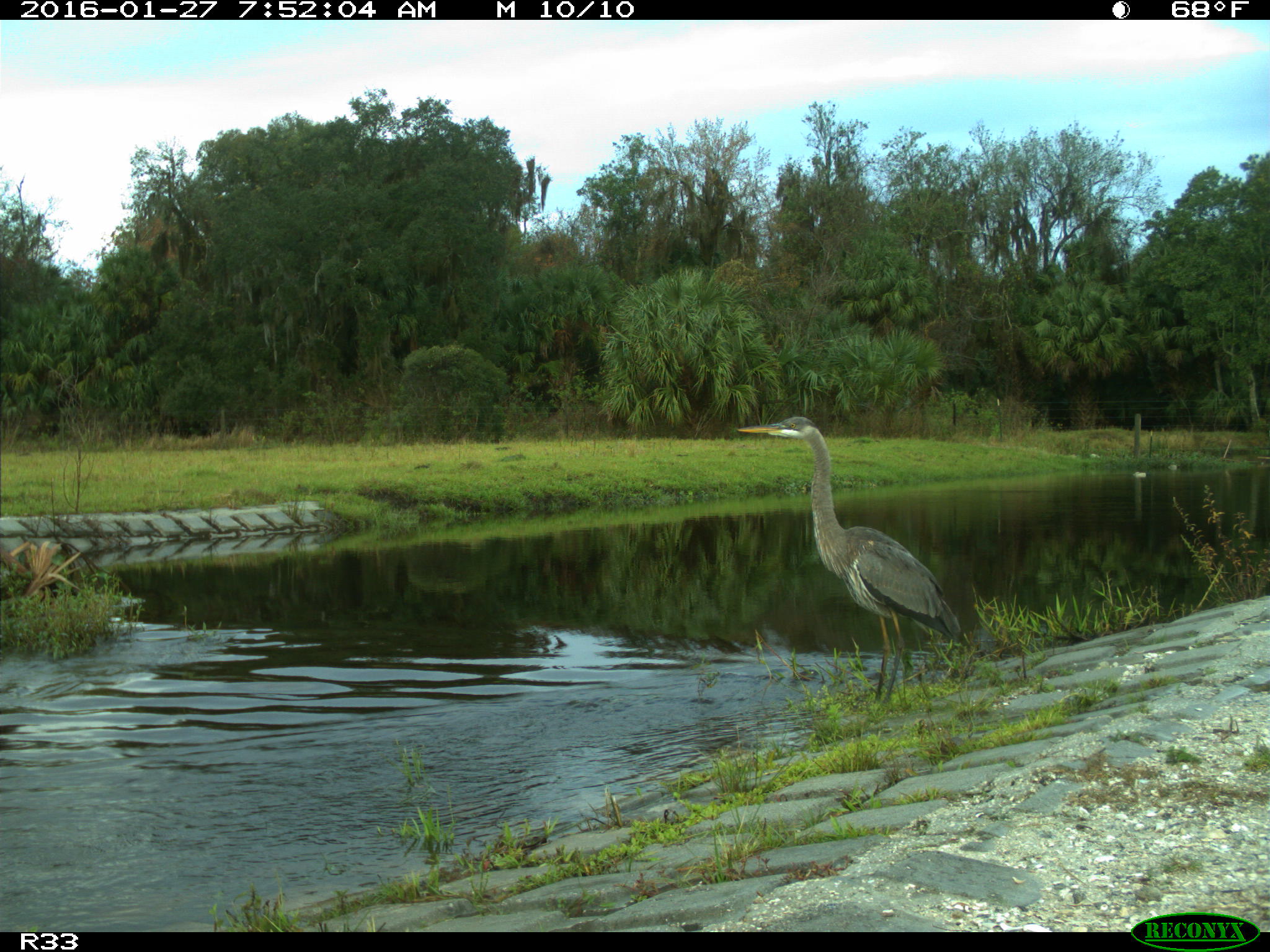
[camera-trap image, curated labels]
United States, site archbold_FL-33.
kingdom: Animalia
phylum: Chordata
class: Aves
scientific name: Aves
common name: birds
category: unidentified bird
Unidentified bird (birds) (Aves).